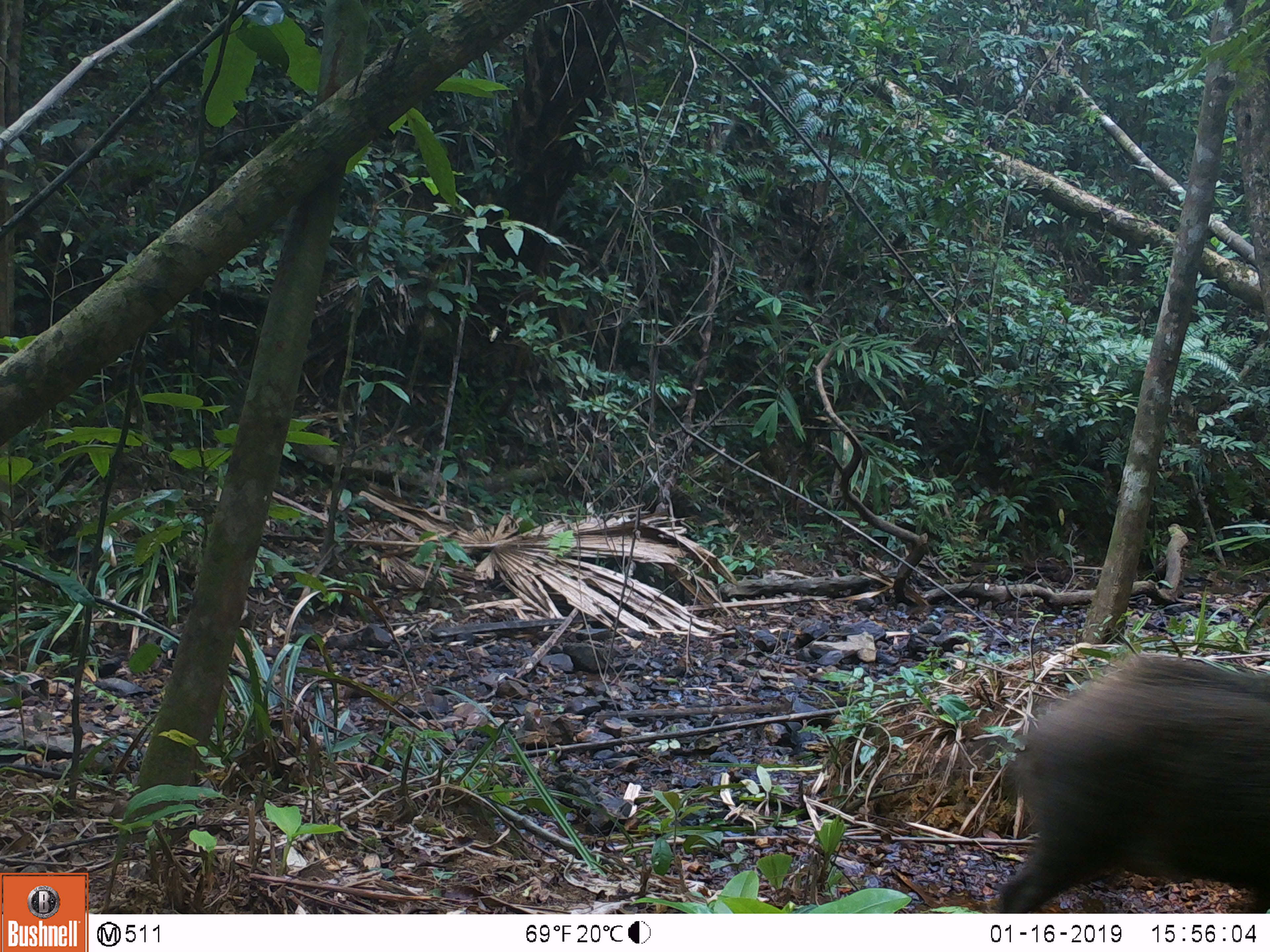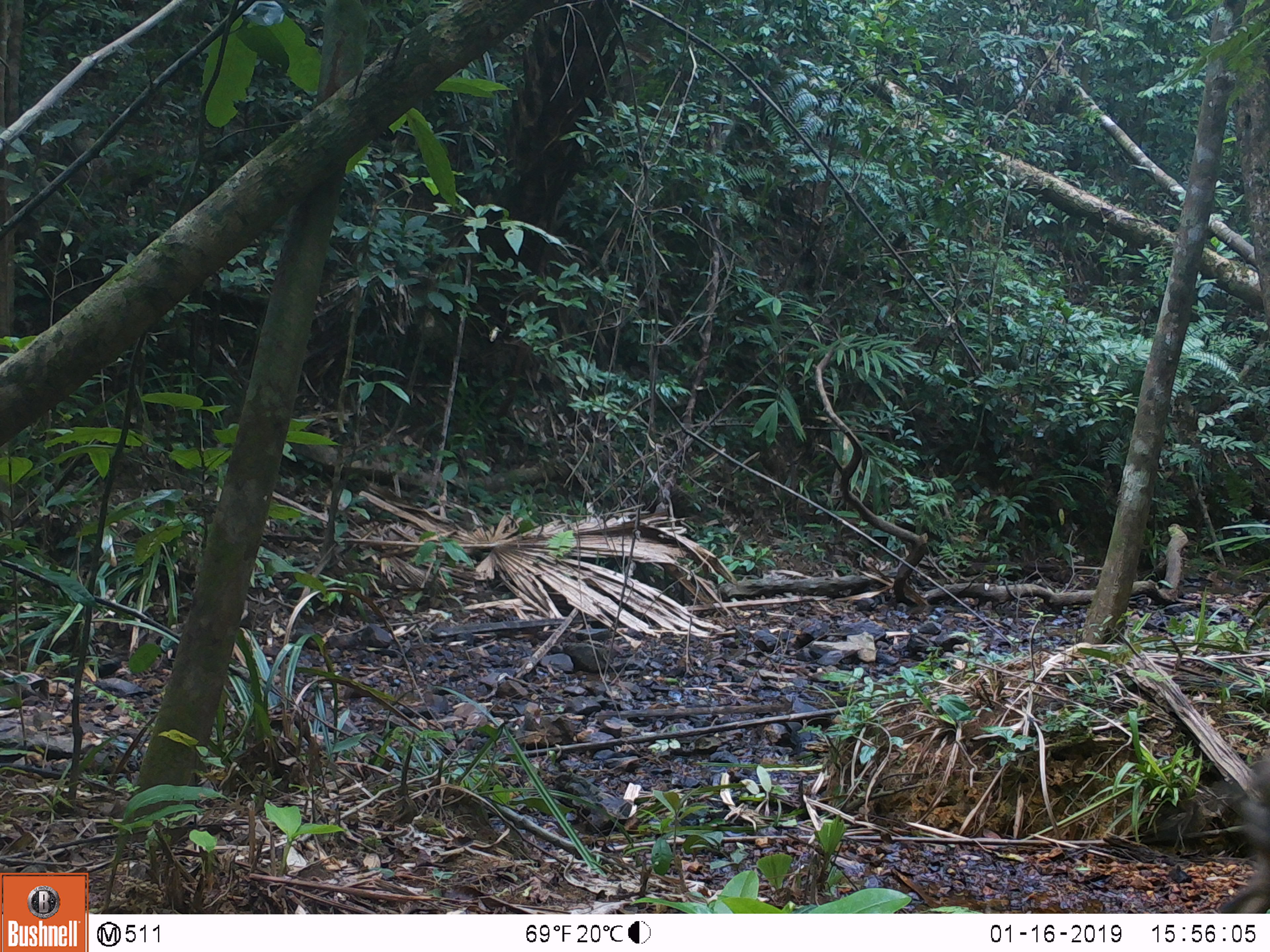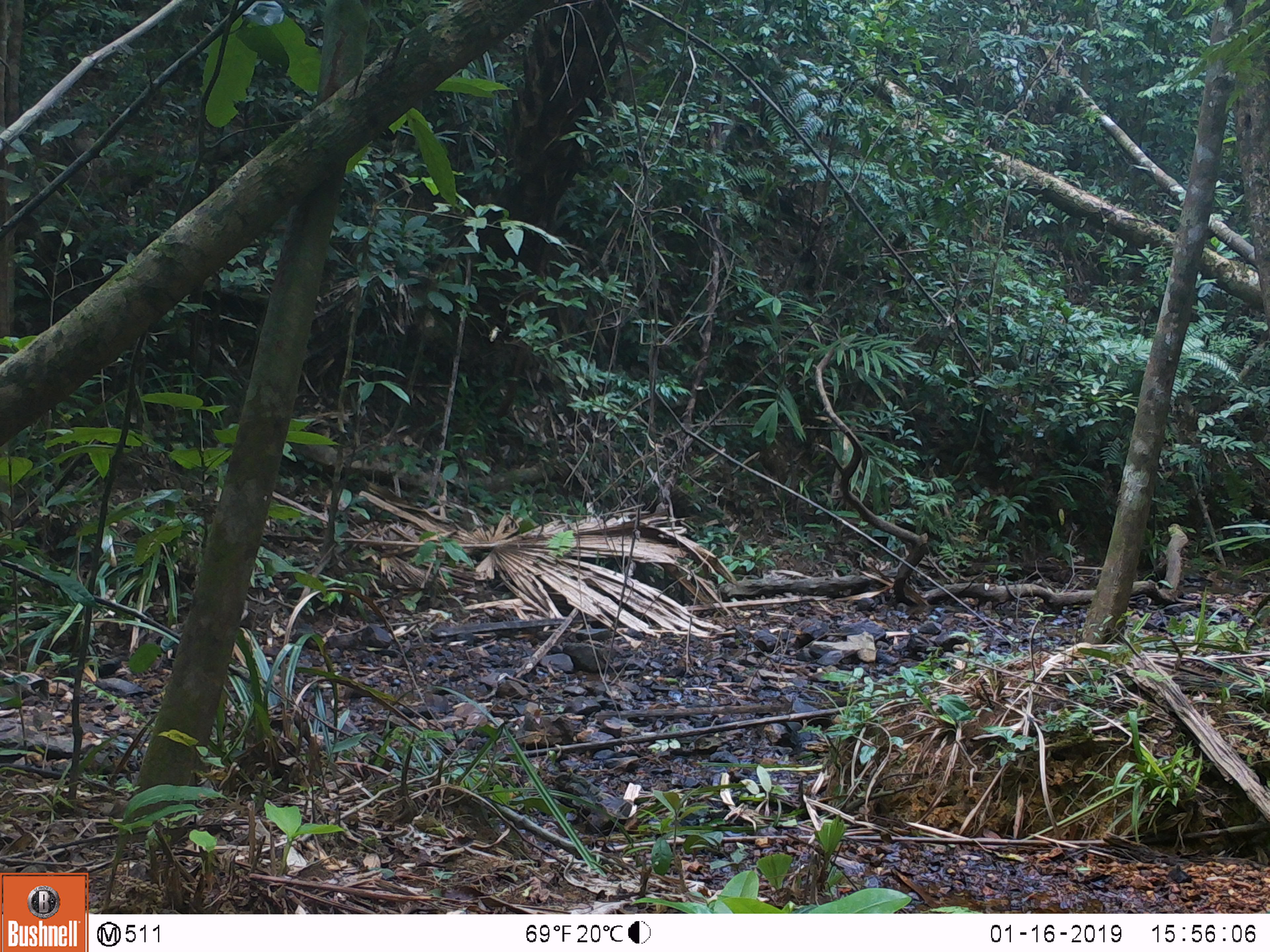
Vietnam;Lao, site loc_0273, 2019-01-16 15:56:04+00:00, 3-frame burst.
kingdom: Animalia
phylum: Chordata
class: Mammalia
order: Artiodactyla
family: Suidae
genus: Sus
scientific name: Sus scrofa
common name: eurasian wild pig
Eurasian wild pig (Sus scrofa). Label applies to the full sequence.